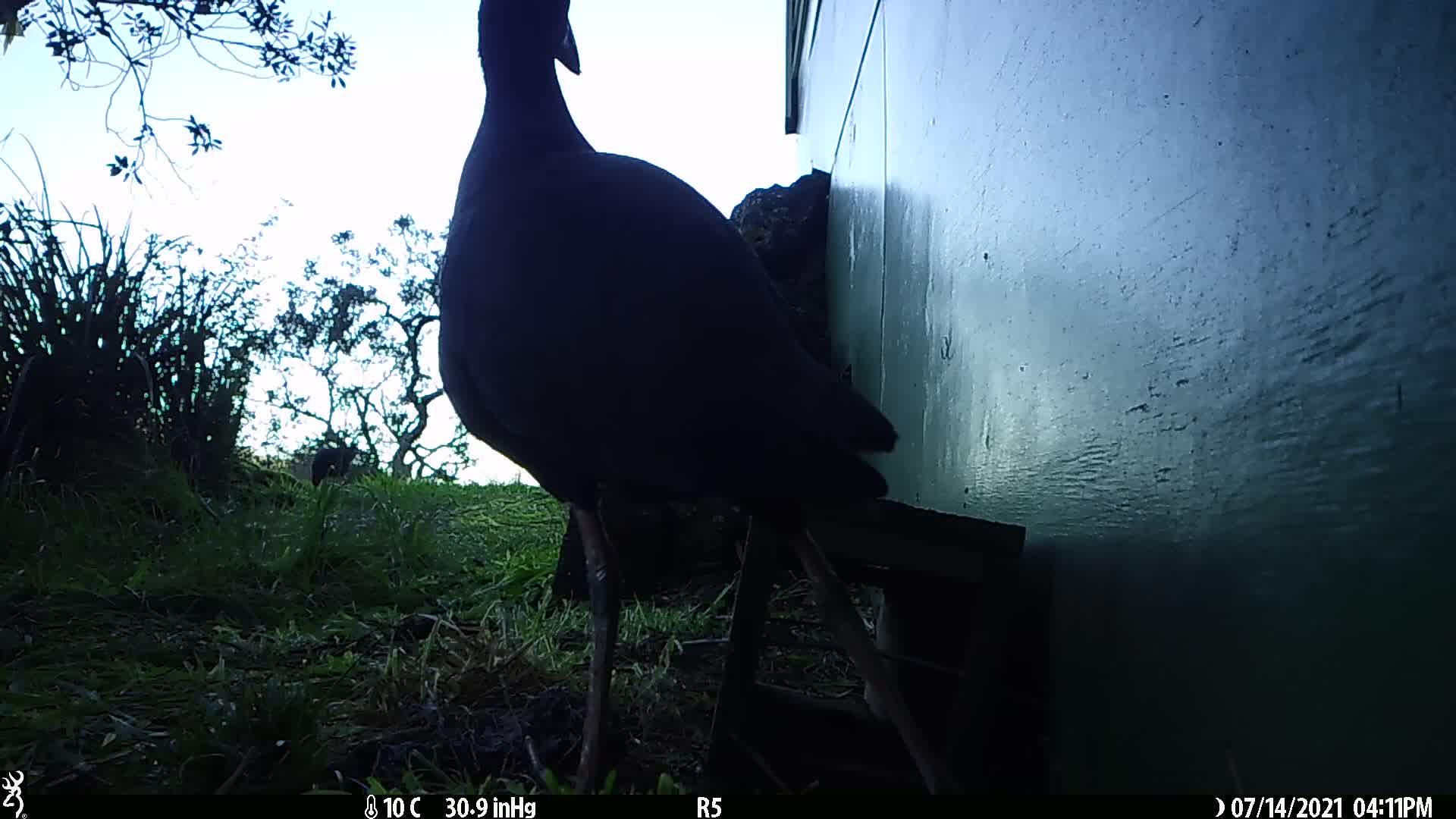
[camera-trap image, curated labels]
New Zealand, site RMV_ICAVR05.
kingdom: Animalia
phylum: Chordata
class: Aves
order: Gruiformes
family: Rallidae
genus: Porphyrio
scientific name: Porphyrio melanotus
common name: australasian swamphen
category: pukeko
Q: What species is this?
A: Pukeko (australasian swamphen) (Porphyrio melanotus).